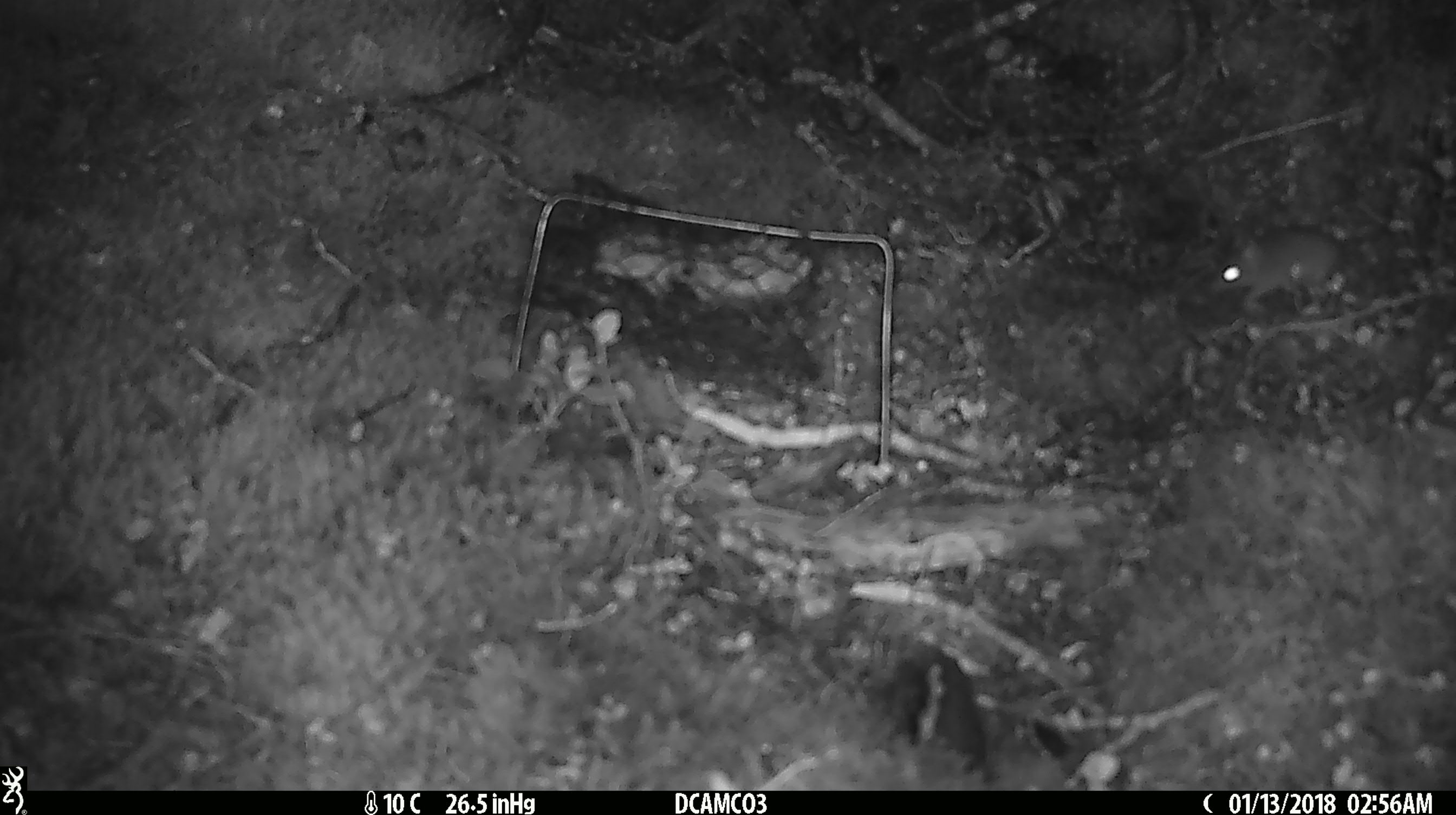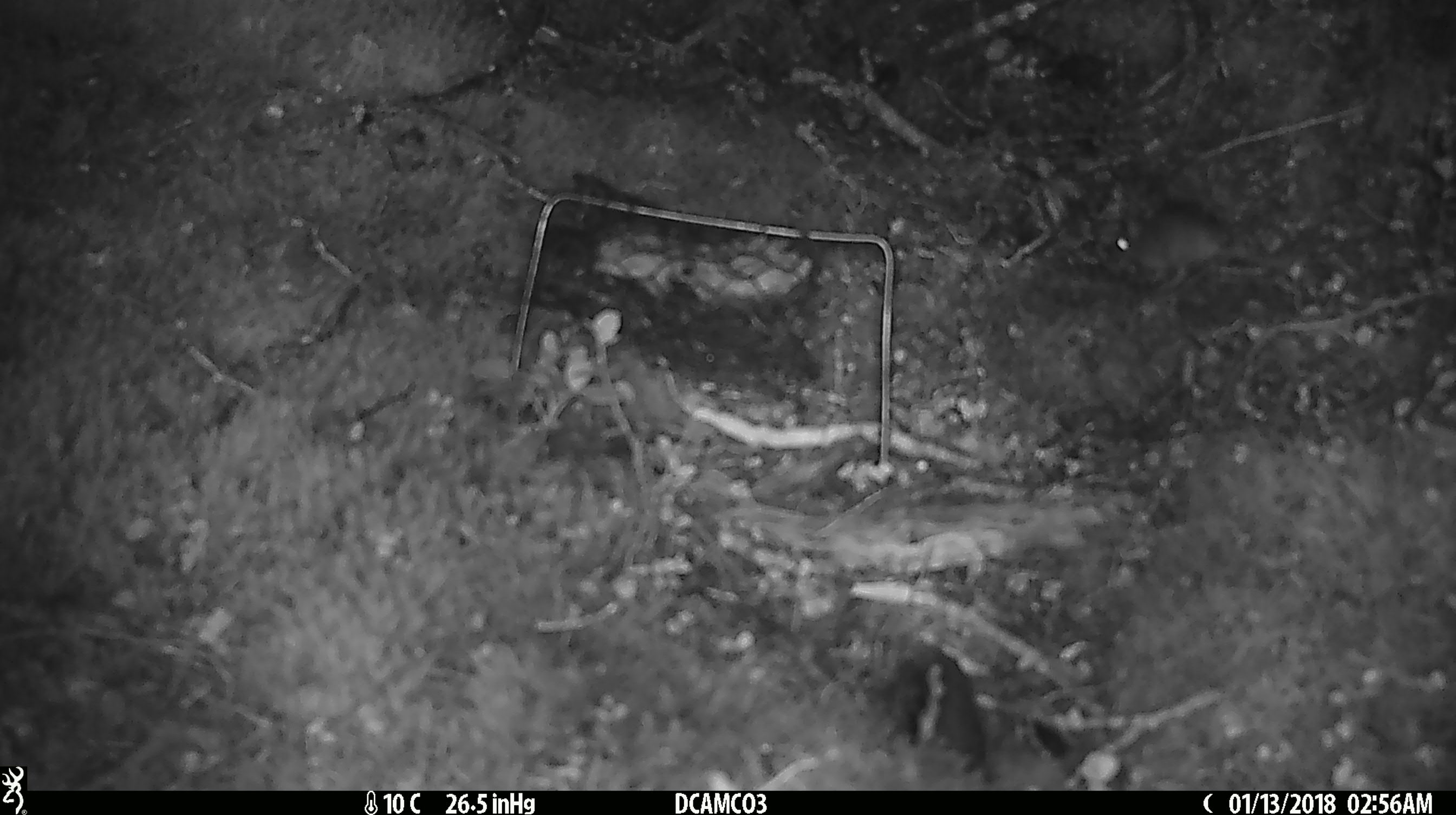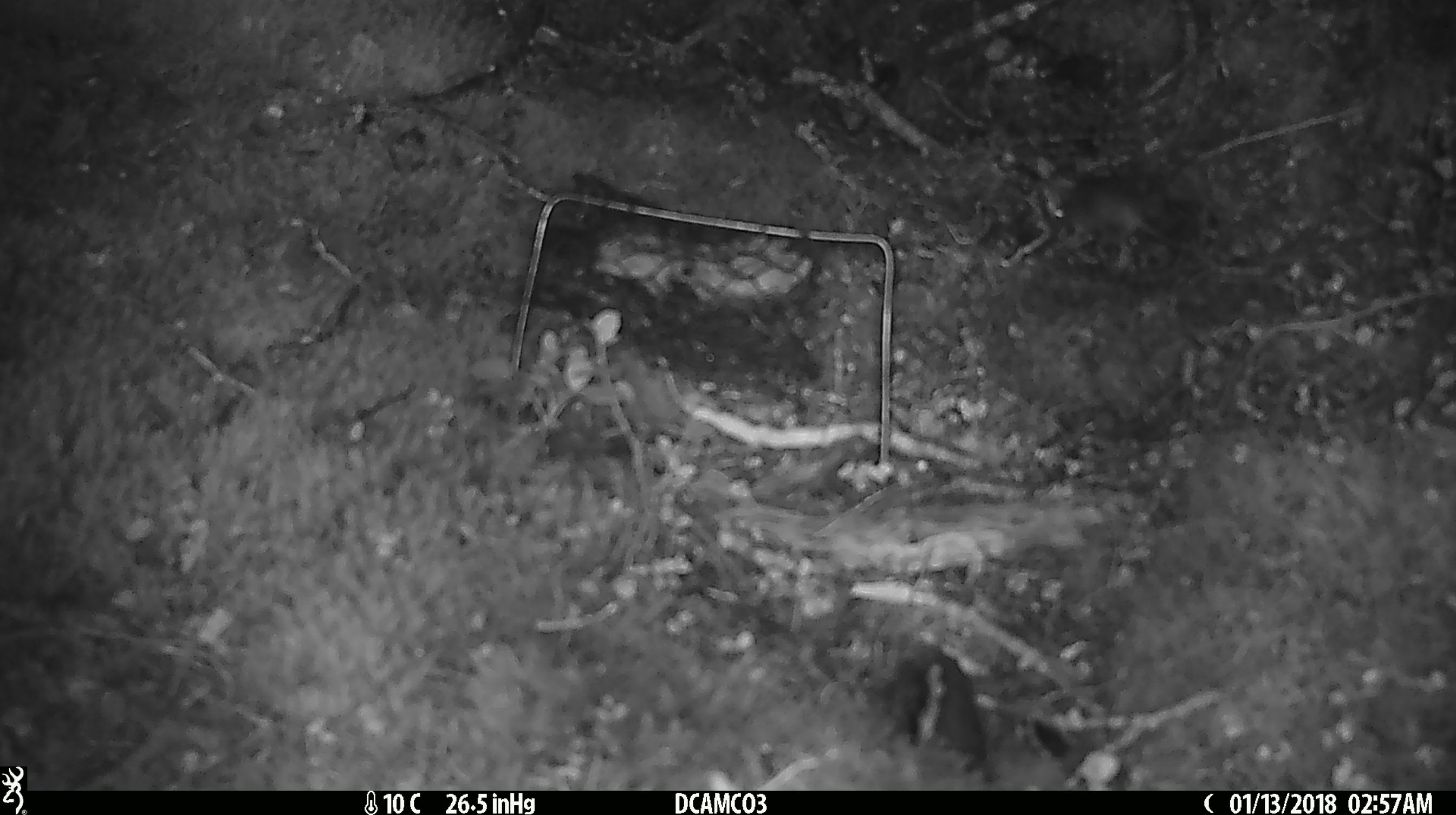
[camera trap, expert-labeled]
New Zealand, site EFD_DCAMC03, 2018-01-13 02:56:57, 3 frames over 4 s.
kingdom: Animalia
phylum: Chordata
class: Mammalia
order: Rodentia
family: Muridae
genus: Mus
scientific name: Mus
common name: mouse